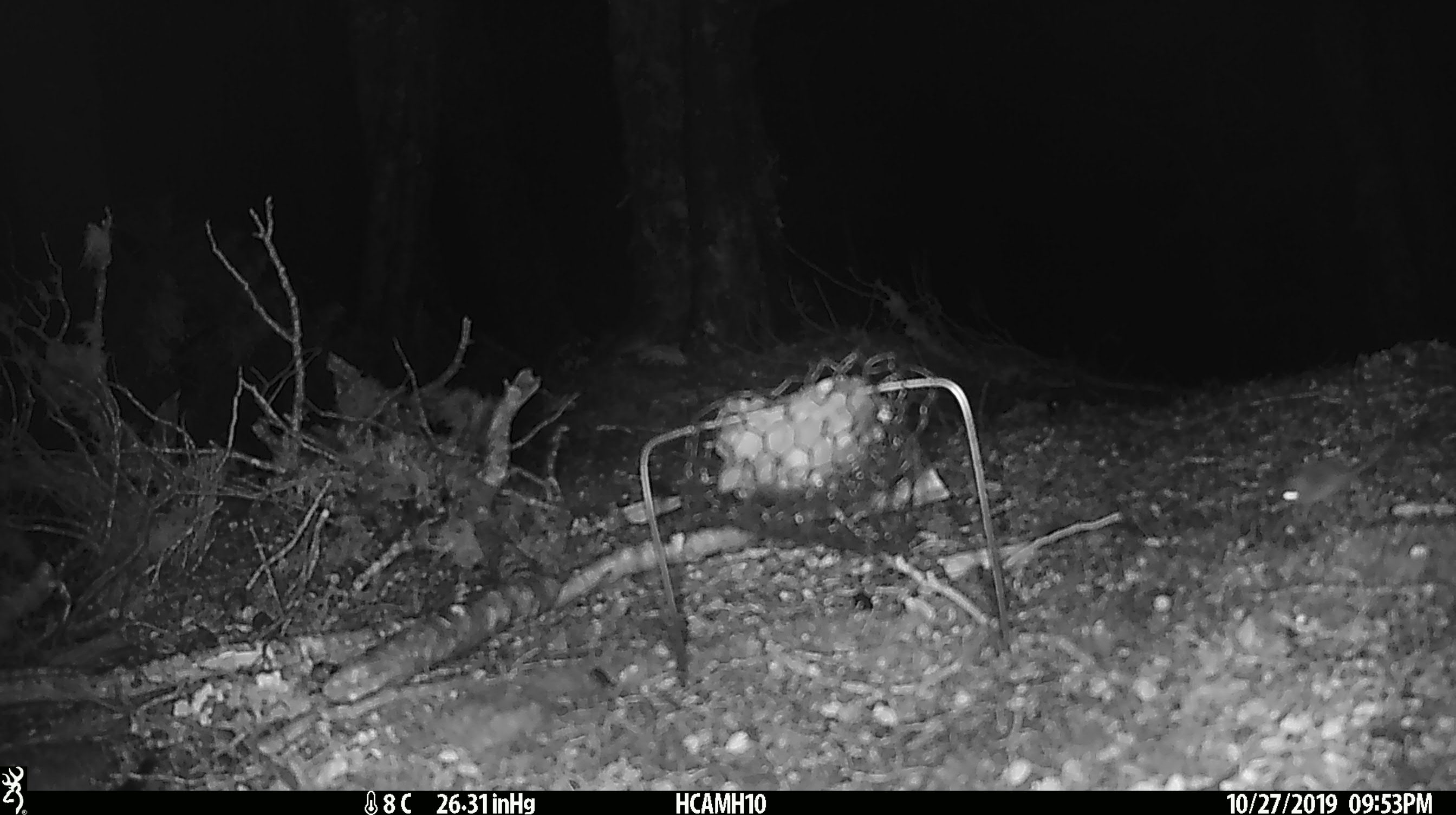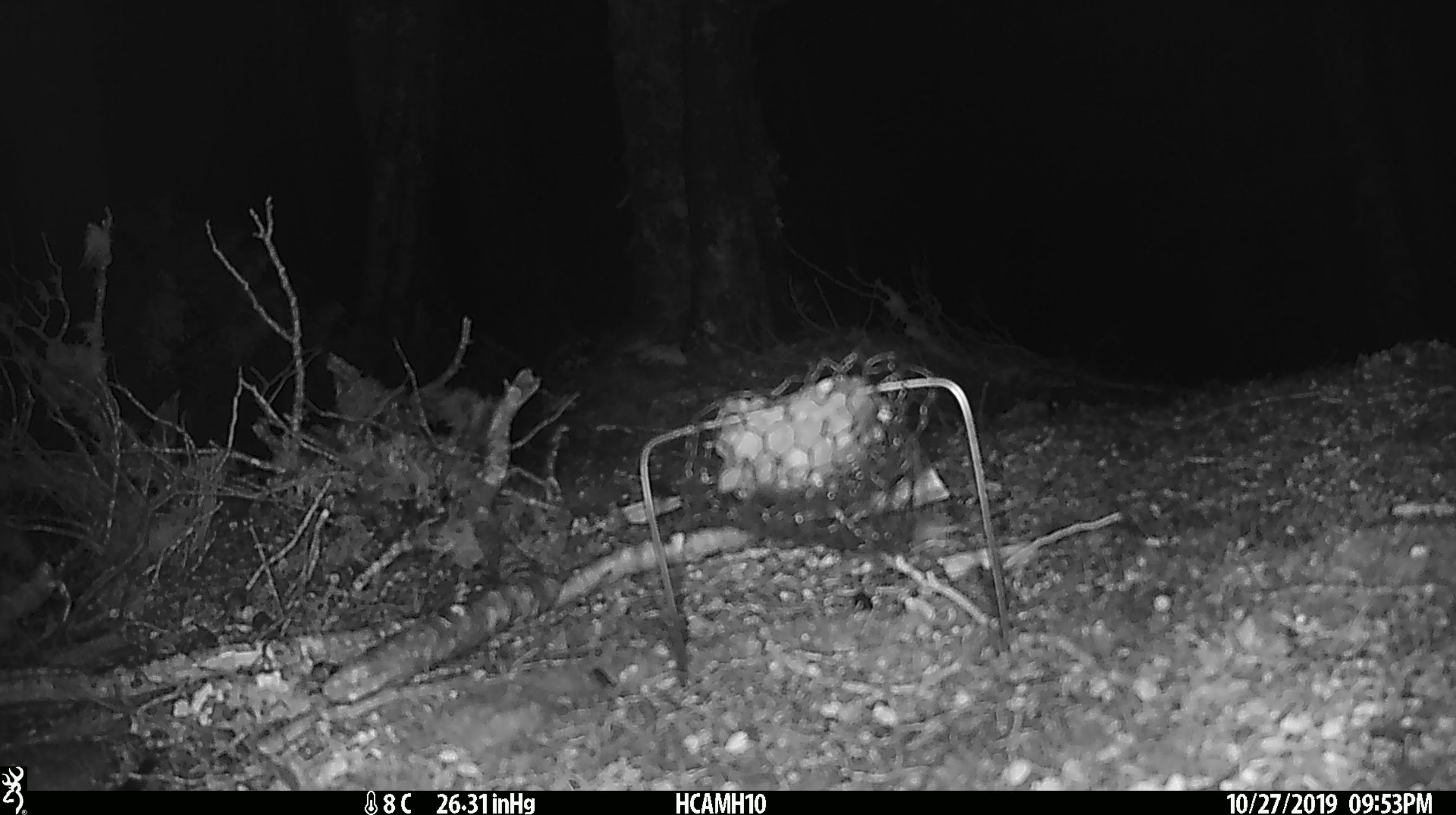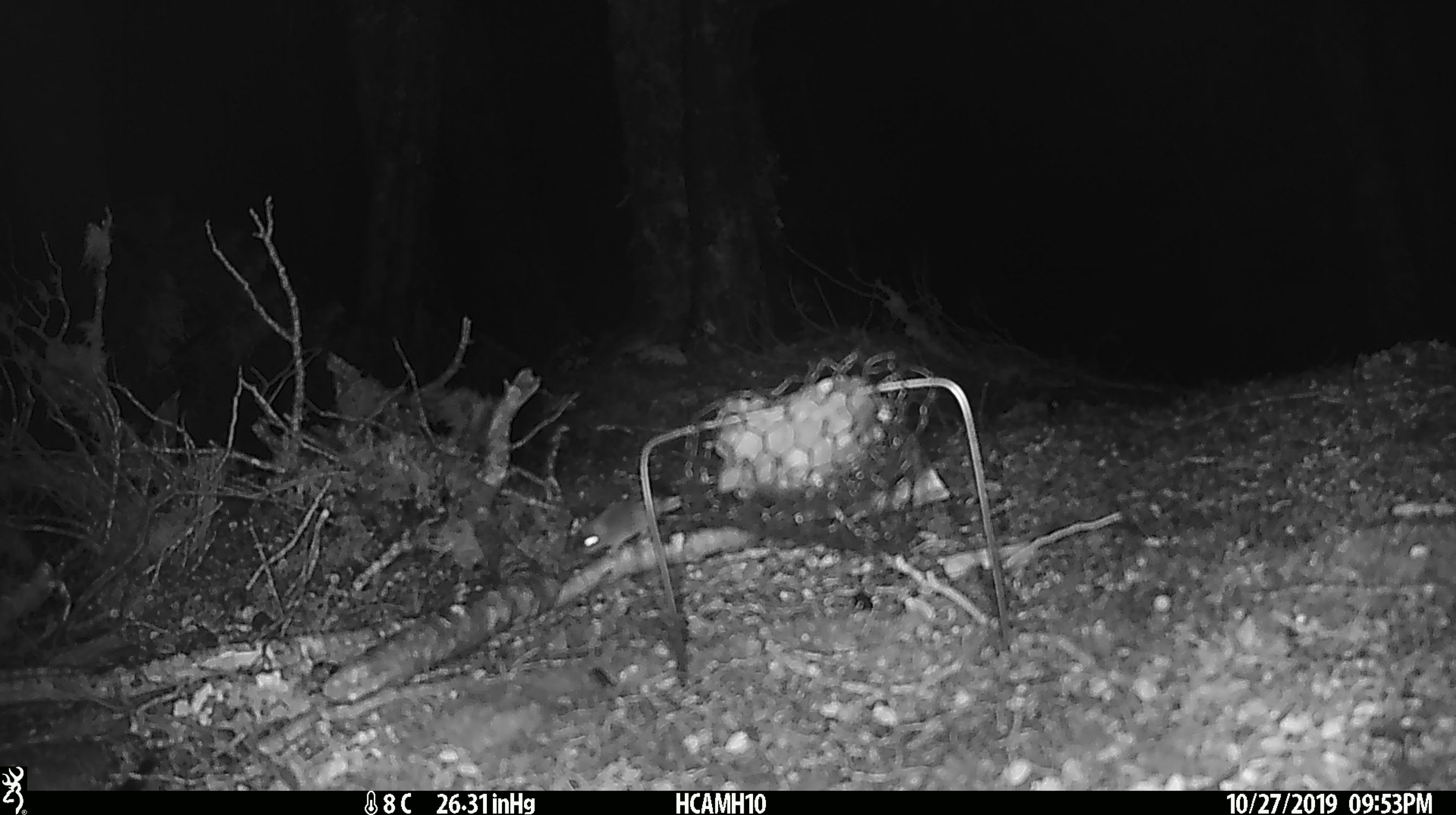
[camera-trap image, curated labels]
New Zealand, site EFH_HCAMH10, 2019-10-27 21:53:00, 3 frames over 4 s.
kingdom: Animalia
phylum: Chordata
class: Mammalia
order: Rodentia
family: Muridae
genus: Mus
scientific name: Mus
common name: mouse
Mouse (Mus).